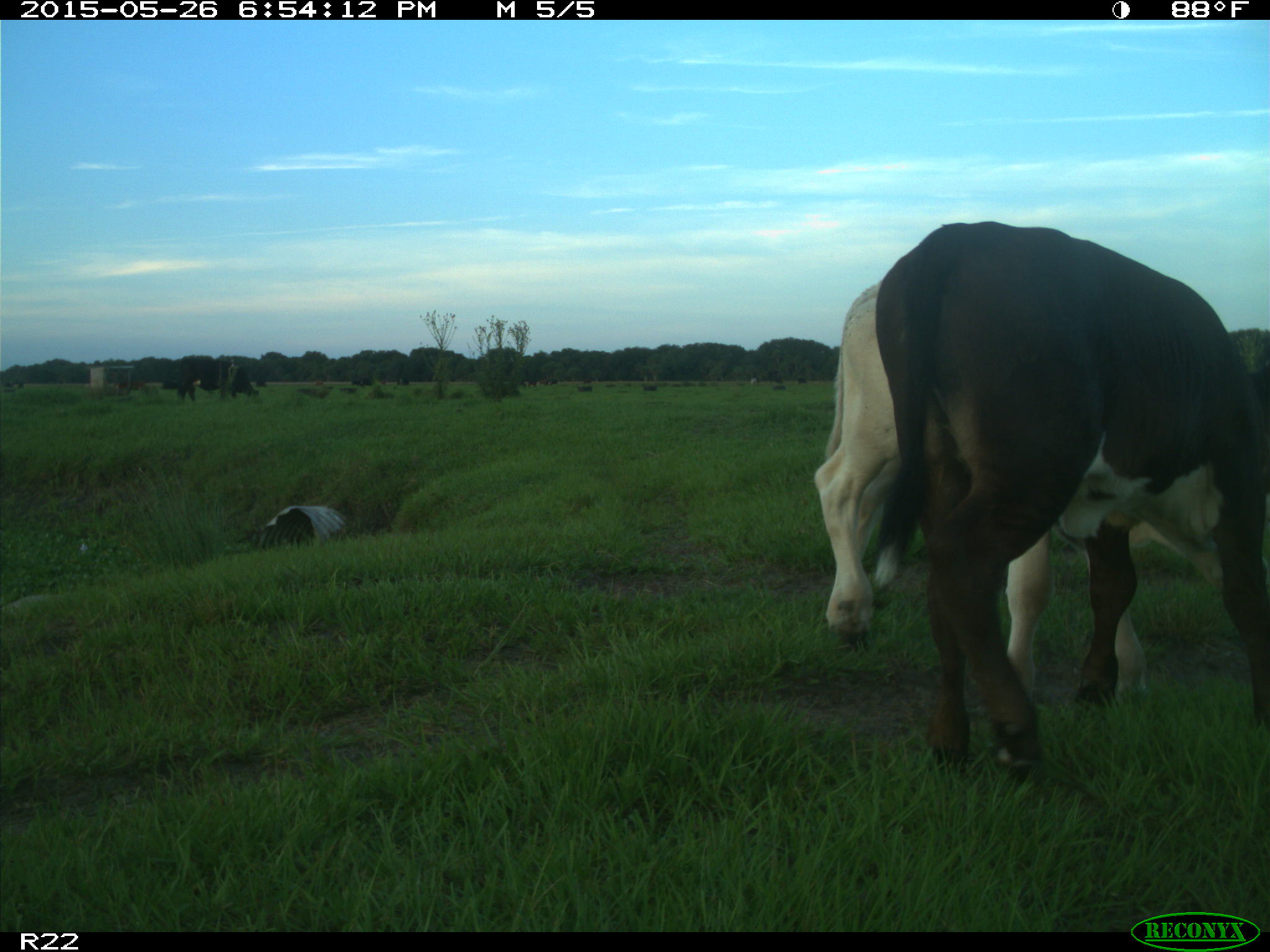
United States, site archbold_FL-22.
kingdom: Animalia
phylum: Chordata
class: Mammalia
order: Artiodactyla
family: Bovidae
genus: Bos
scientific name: Bos taurus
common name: domestic cow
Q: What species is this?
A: Bos taurus (domestic cow).